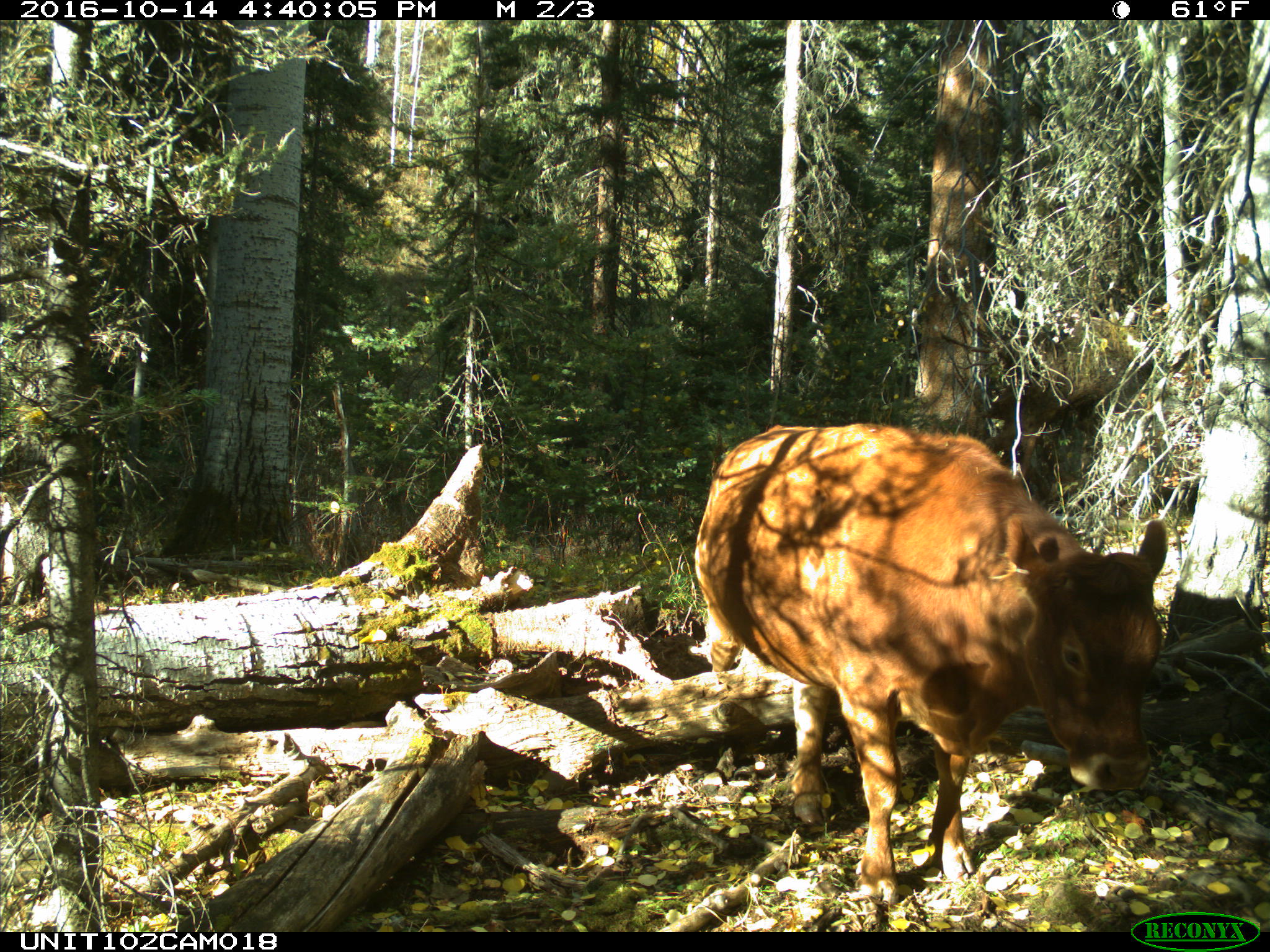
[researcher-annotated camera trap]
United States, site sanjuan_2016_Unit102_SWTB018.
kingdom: Animalia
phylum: Chordata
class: Mammalia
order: Artiodactyla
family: Bovidae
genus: Bos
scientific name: Bos taurus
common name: domestic cow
Bos taurus (domestic cow).